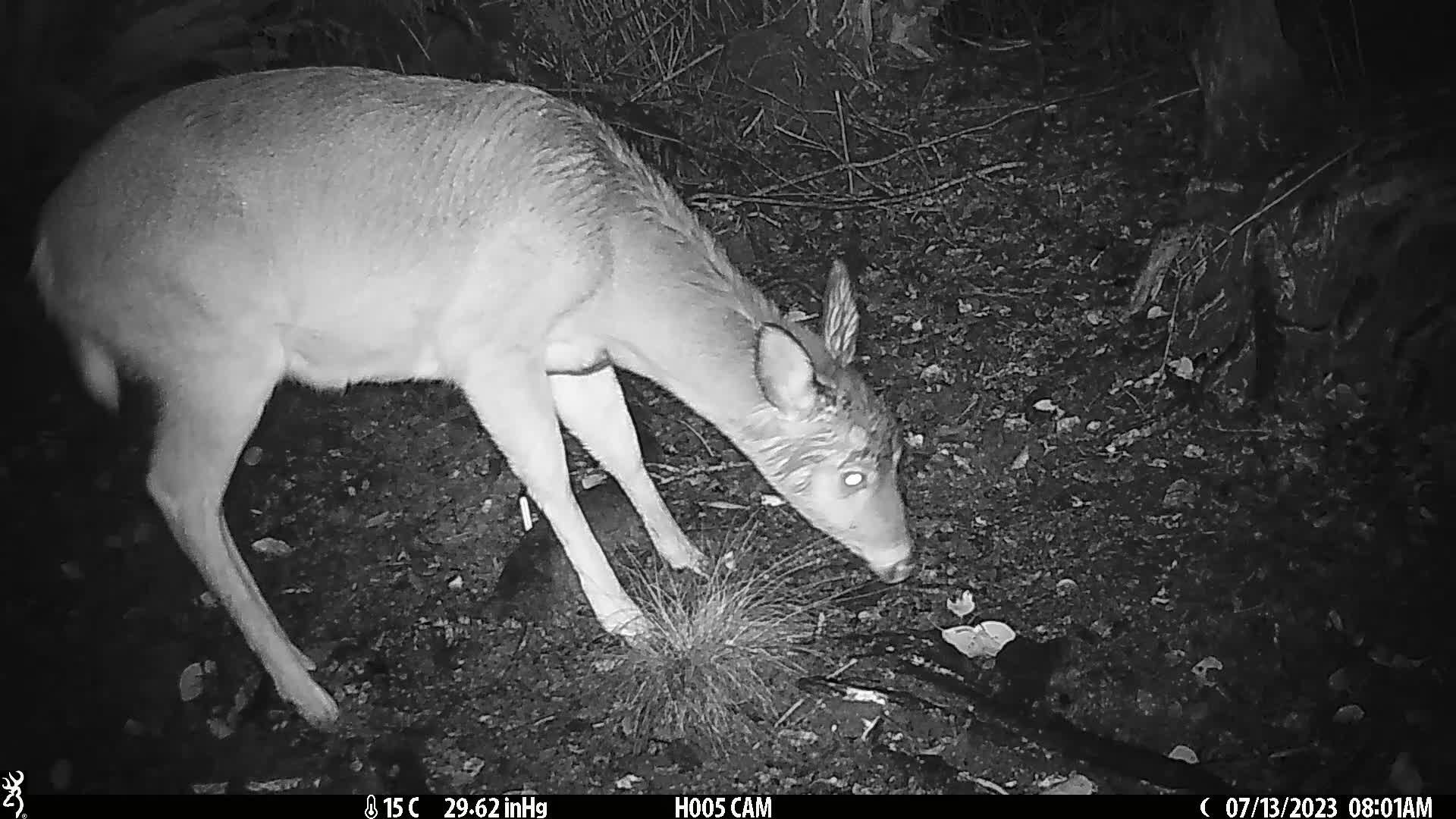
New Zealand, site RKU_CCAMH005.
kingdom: Animalia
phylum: Chordata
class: Mammalia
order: Artiodactyla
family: Cervidae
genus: Odocoileus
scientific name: Odocoileus virginianus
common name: white-tailed deer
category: white tailed deer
White tailed deer (white-tailed deer) (Odocoileus virginianus).